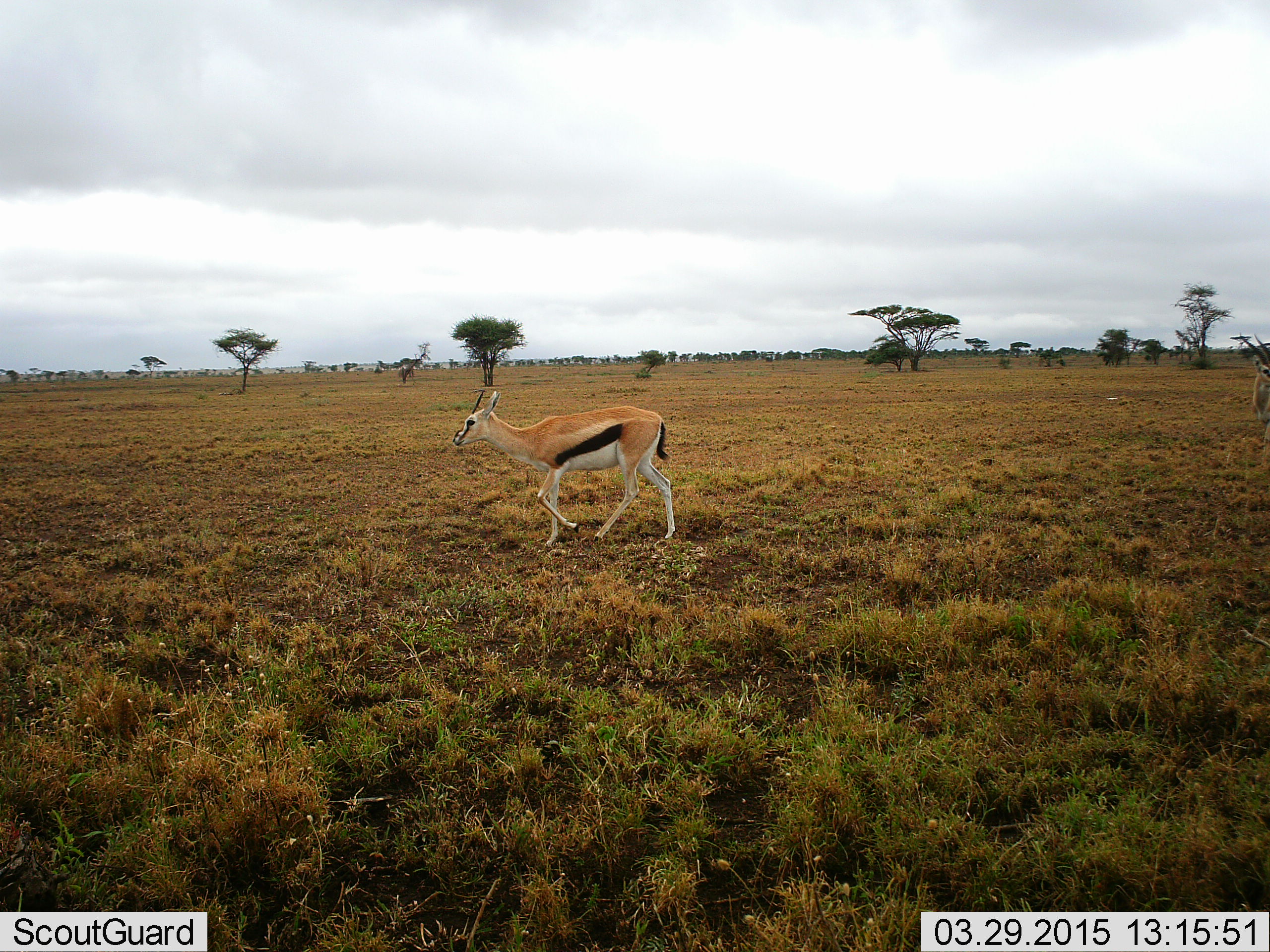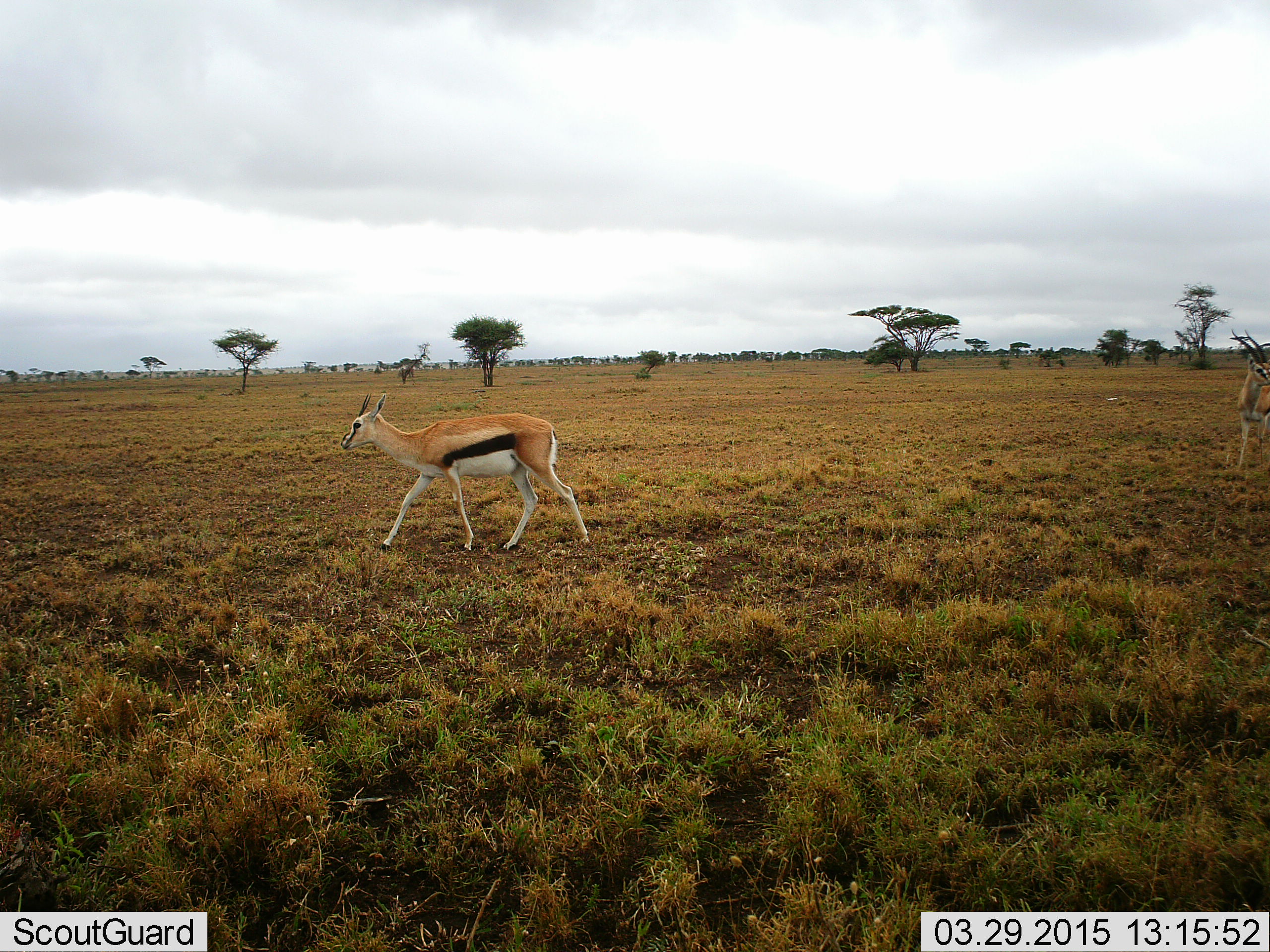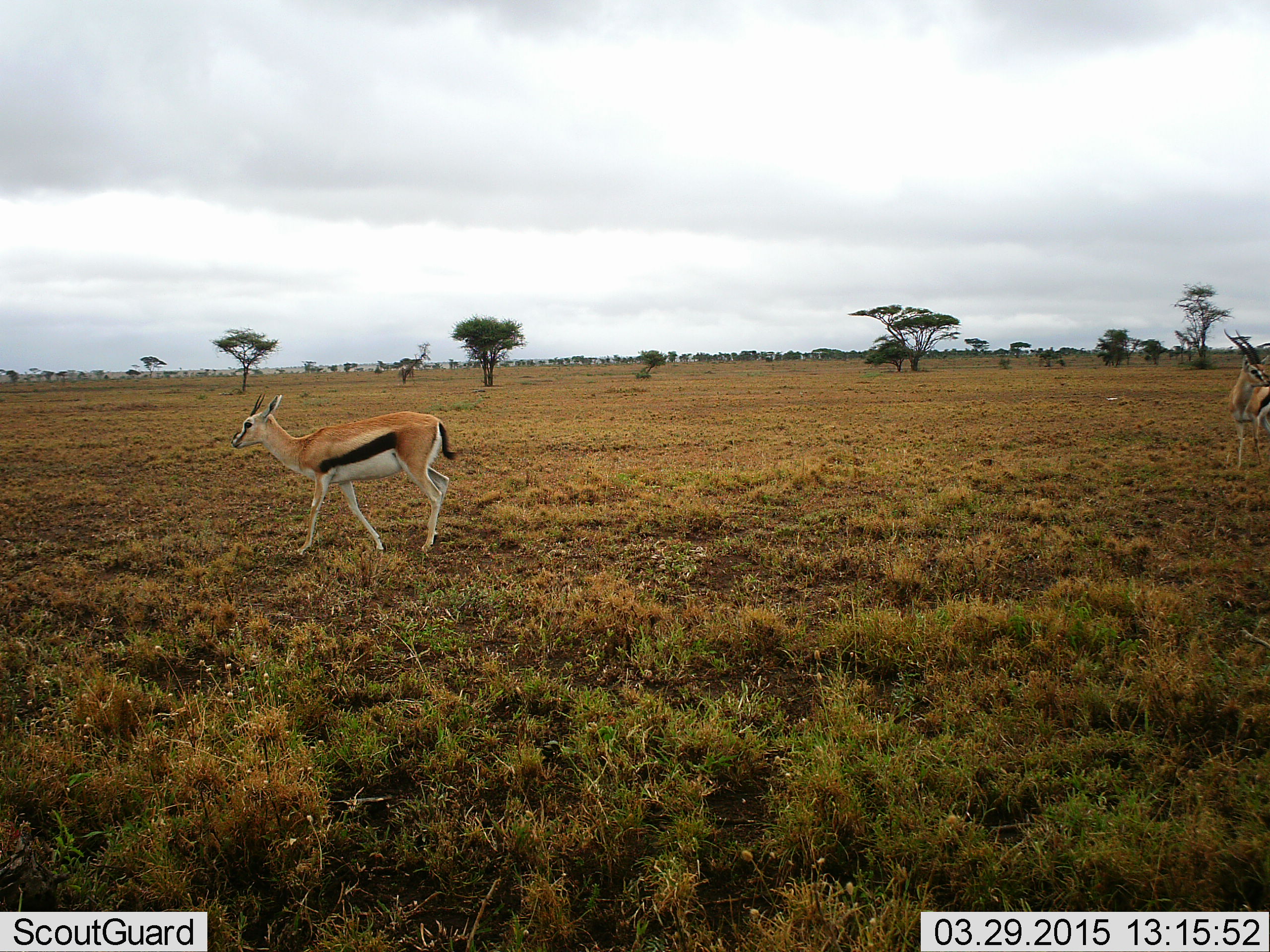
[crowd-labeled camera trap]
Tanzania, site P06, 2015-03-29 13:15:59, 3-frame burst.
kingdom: Animalia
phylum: Chordata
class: Mammalia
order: Artiodactyla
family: Bovidae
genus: Eudorcas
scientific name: Eudorcas thomsonii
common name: thomson's gazelle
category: gazellethomsons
Gazellethomsons (thomson's gazelle) (Eudorcas thomsonii), count 2. Behavior (volunteer vote fractions): standing 30%, resting 0%, moving 100%, interacting 0%. Young present (vote fraction): 0%. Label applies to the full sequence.